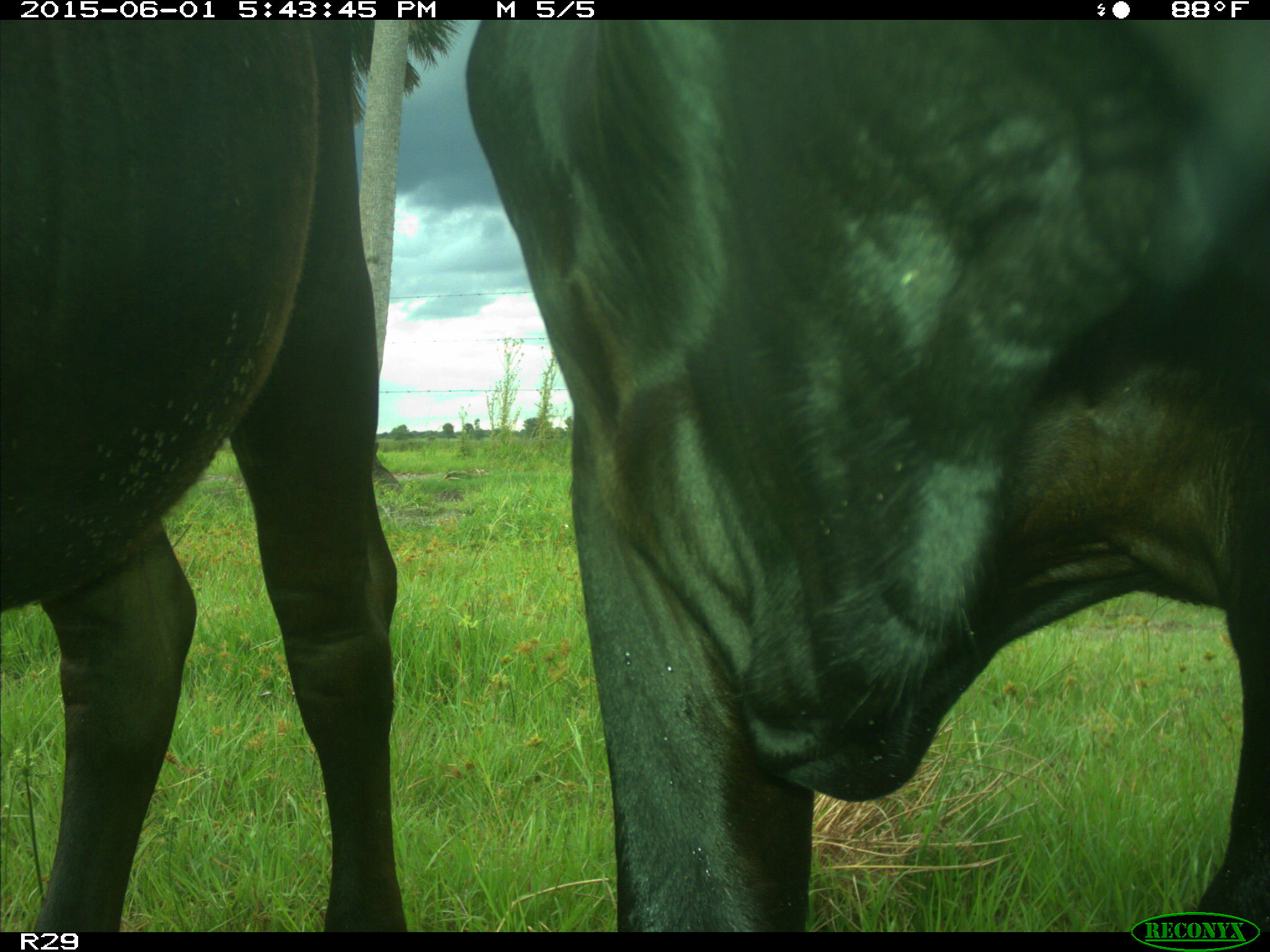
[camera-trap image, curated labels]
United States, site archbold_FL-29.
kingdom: Animalia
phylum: Chordata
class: Mammalia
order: Artiodactyla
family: Bovidae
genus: Bos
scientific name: Bos taurus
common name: domestic cow